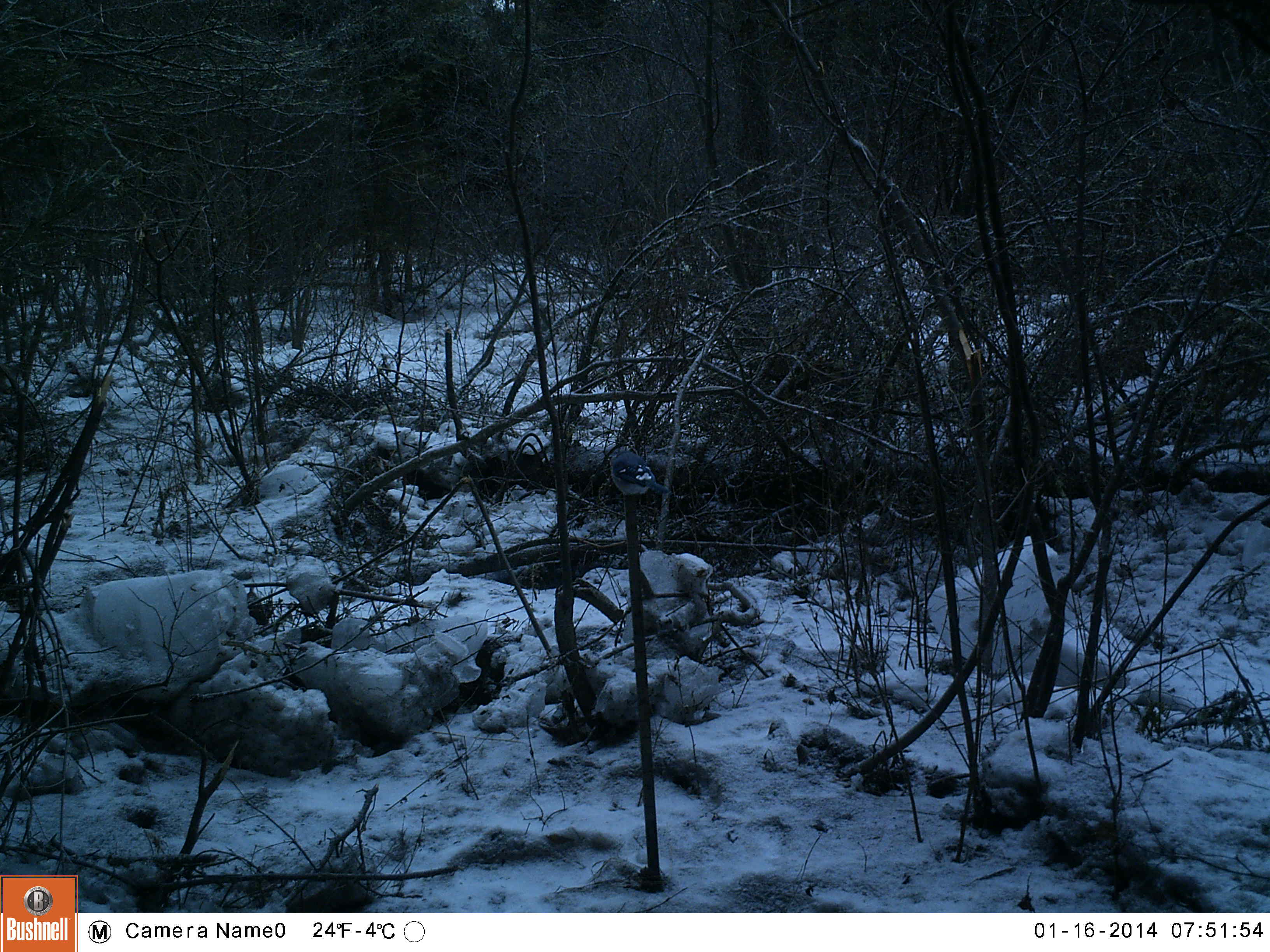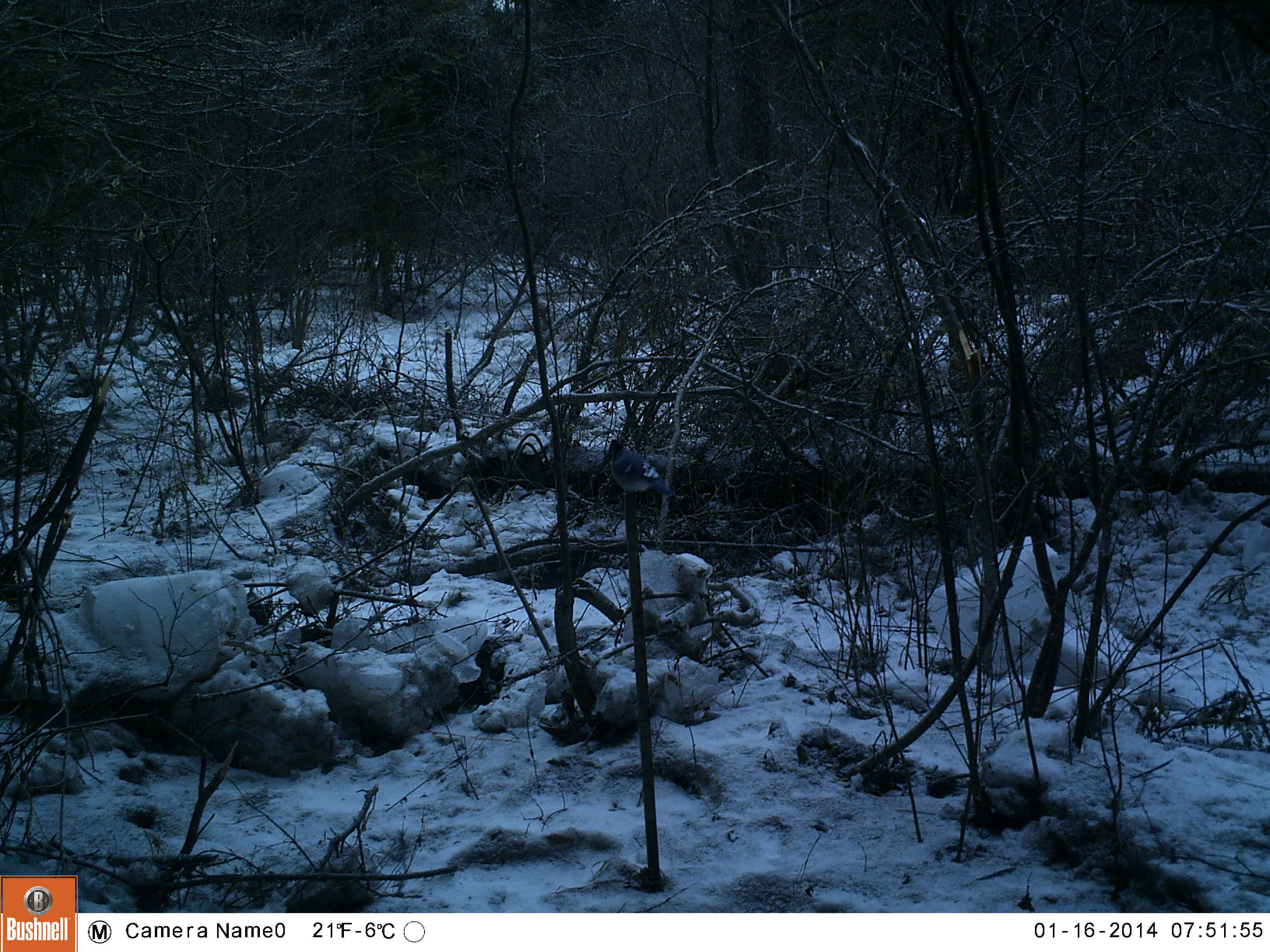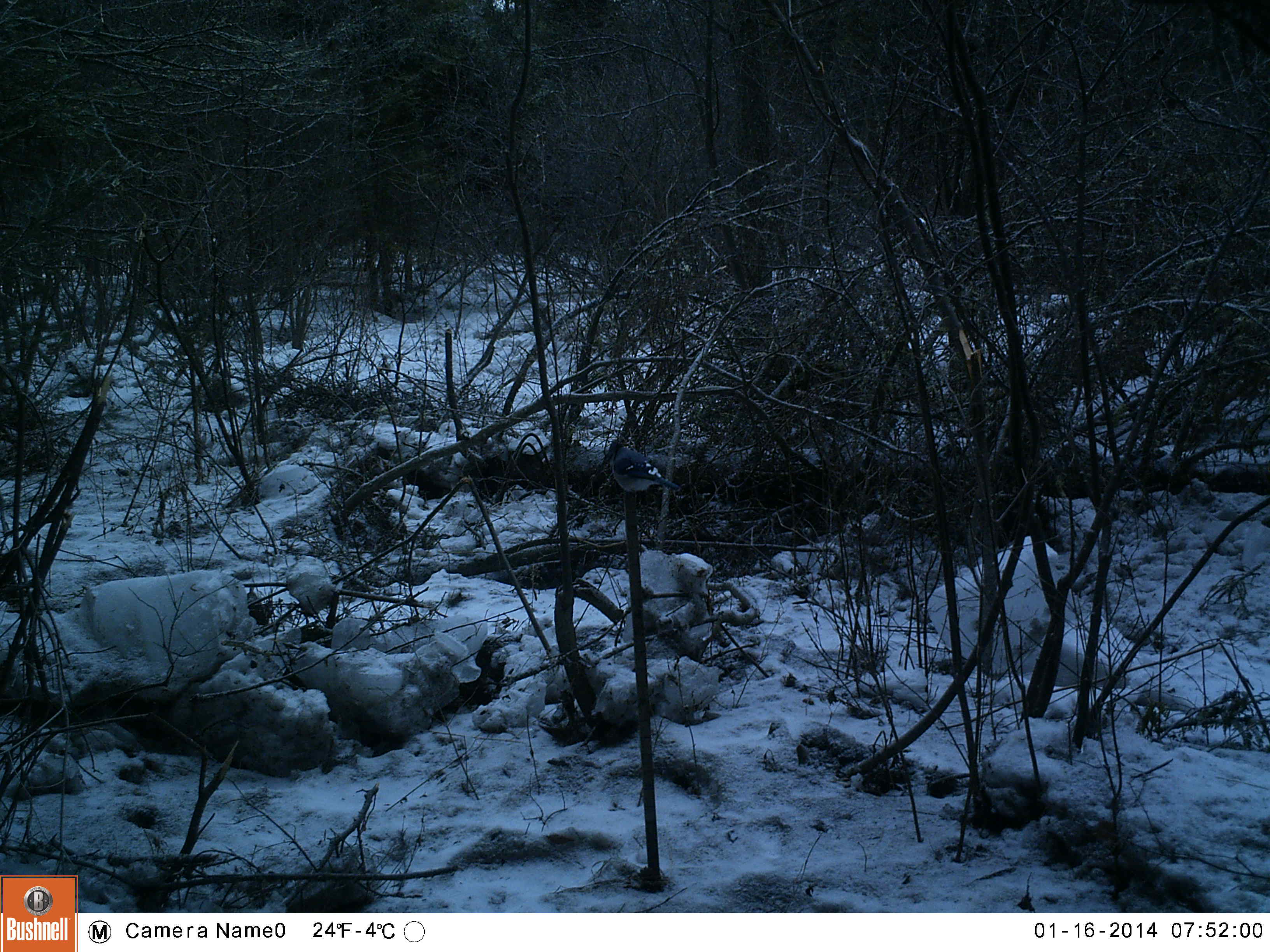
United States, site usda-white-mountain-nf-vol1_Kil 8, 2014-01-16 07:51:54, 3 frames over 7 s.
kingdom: Animalia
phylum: Chordata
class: Aves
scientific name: Aves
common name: bird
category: bird sp.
Bird sp. (bird) (Aves).